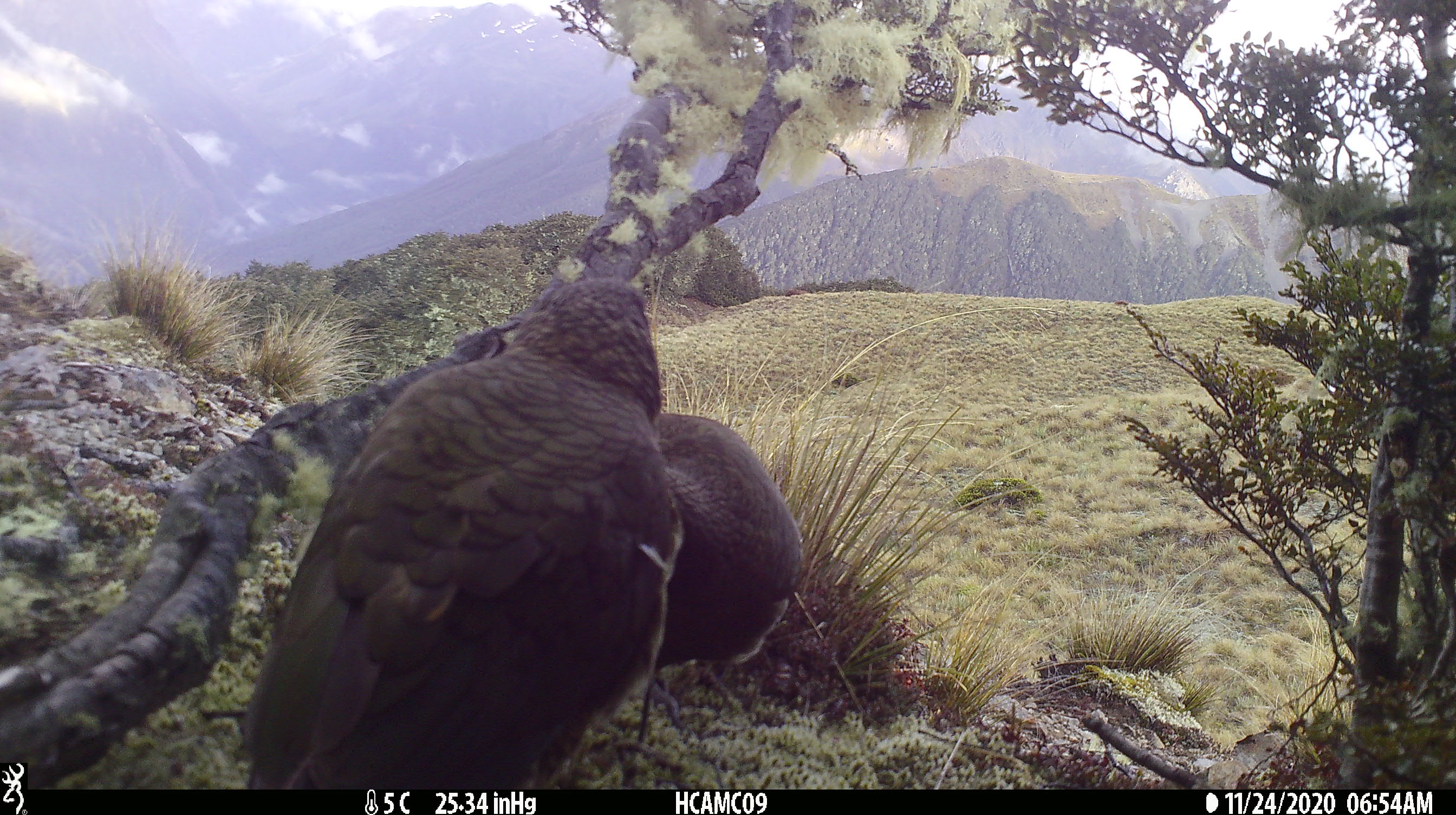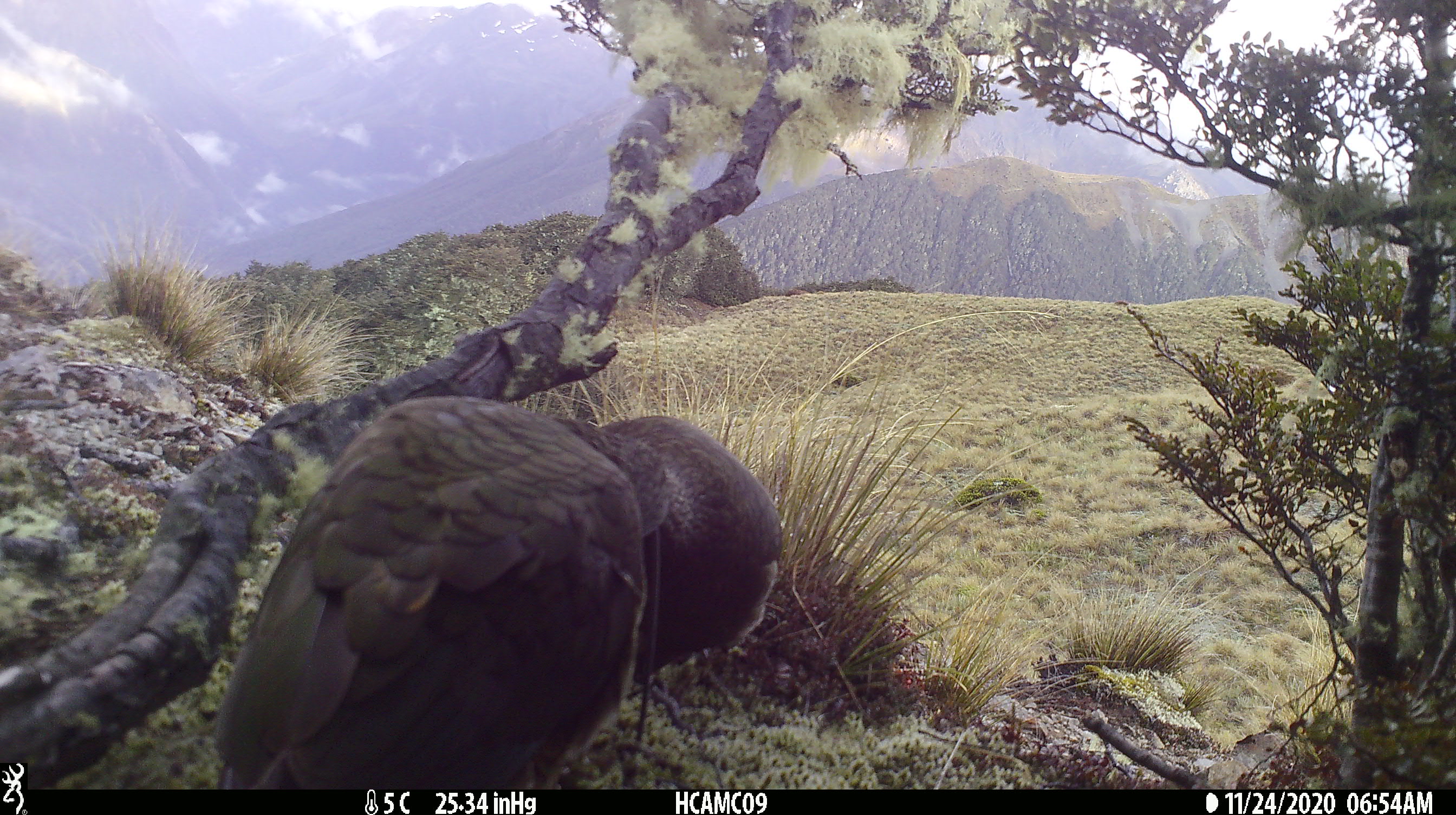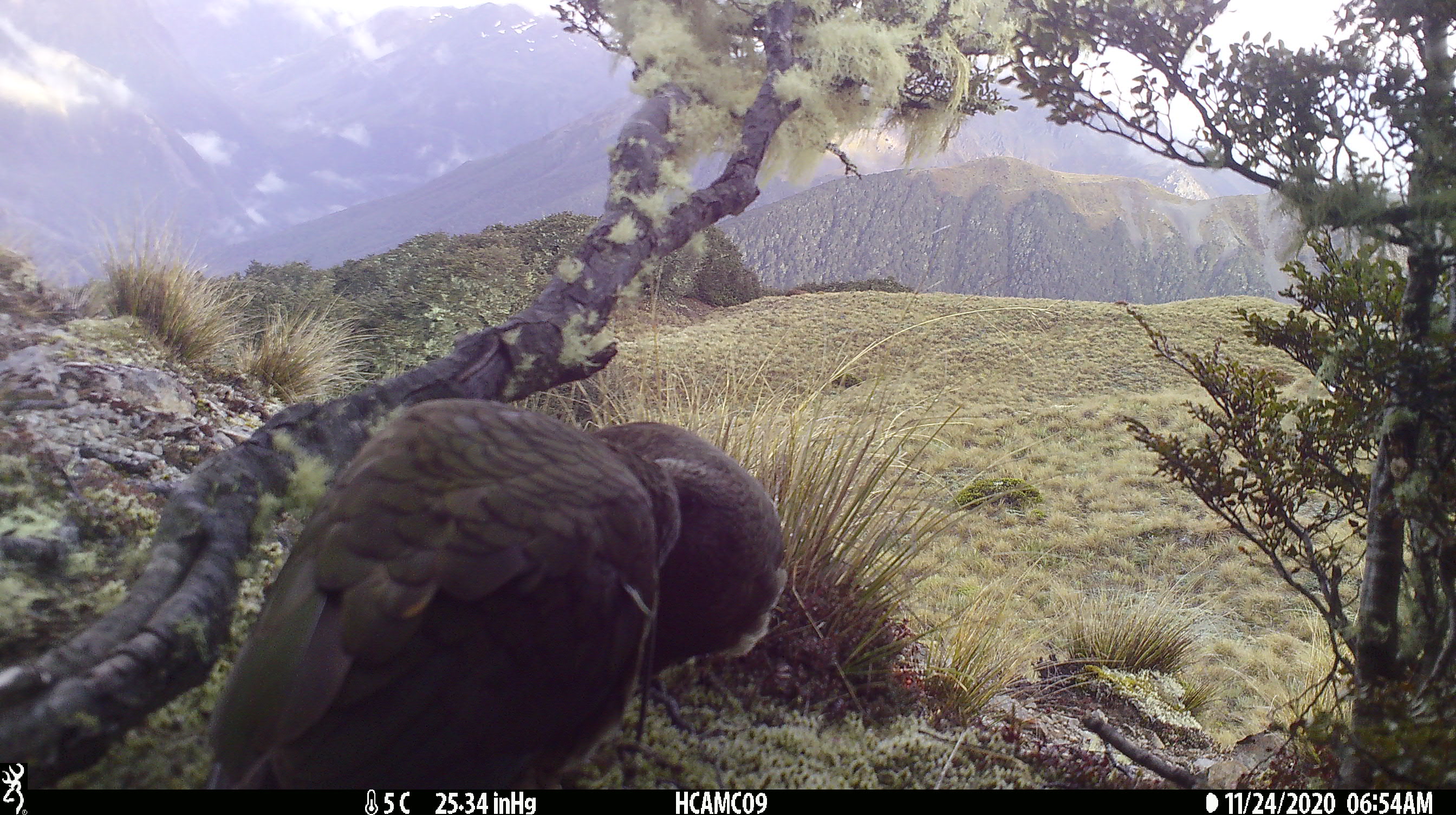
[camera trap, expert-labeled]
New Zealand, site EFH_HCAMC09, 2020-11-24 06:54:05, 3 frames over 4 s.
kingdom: Animalia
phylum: Chordata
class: Aves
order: Psittaciformes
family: Strigopidae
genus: Nestor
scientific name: Nestor notabilis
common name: kea